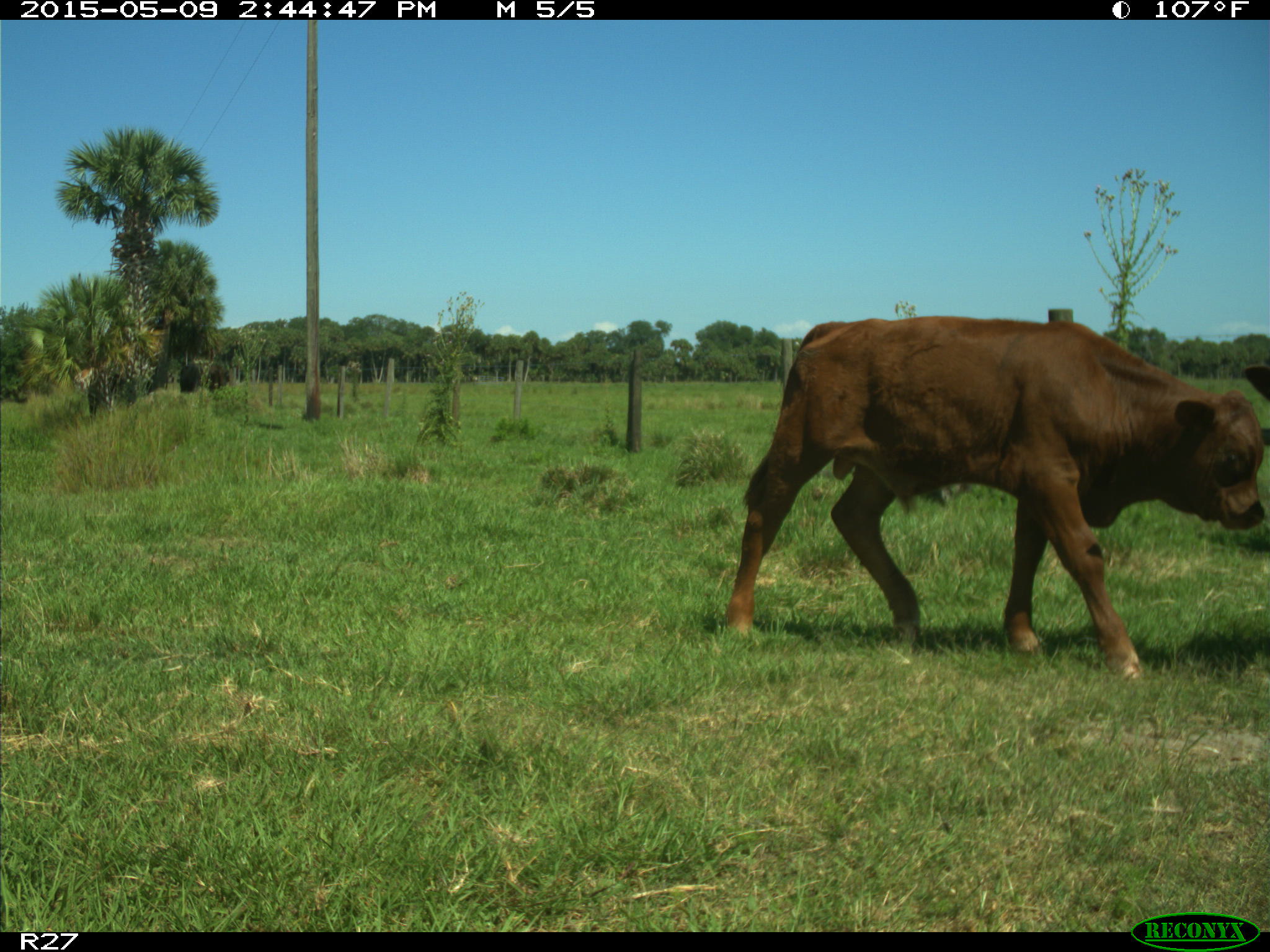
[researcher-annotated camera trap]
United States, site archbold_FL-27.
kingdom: Animalia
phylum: Chordata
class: Mammalia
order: Artiodactyla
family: Bovidae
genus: Bos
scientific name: Bos taurus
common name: domestic cow